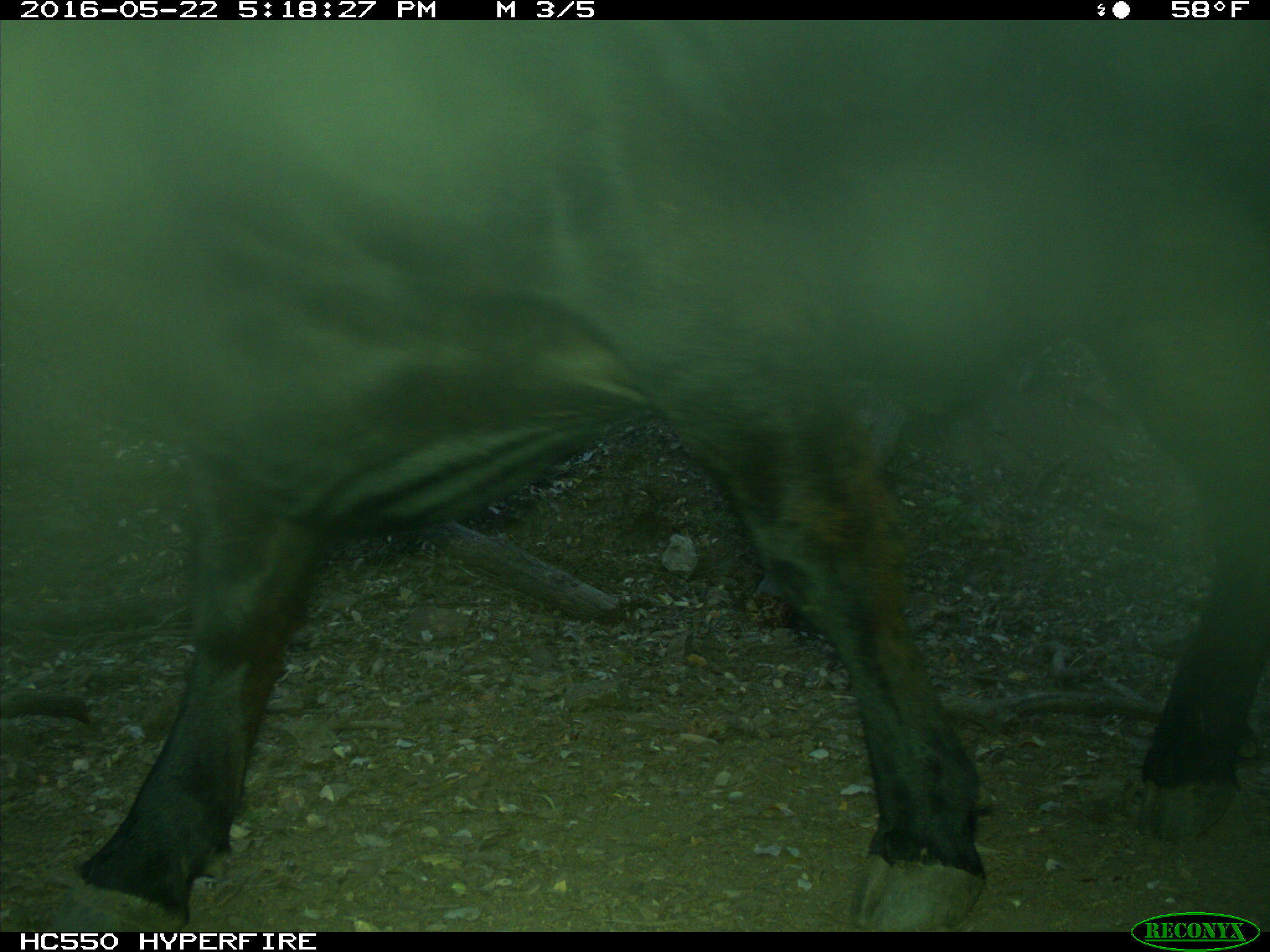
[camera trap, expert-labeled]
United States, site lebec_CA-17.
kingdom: Animalia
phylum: Chordata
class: Mammalia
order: Artiodactyla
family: Bovidae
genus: Bos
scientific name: Bos taurus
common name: domestic cow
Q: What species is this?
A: Bos taurus (domestic cow).